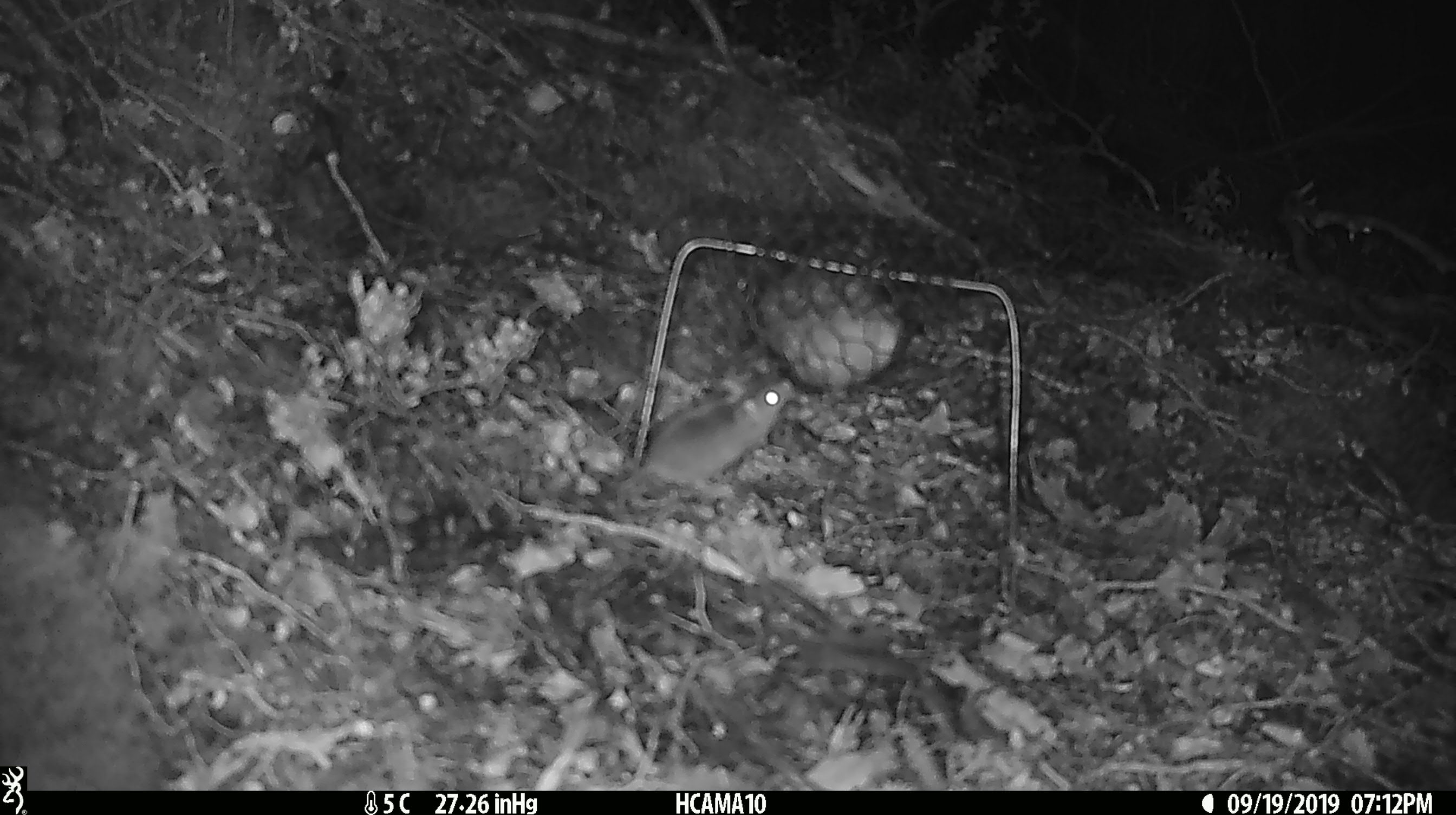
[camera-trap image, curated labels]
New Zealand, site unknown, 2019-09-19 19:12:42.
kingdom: Animalia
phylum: Chordata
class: Mammalia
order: Rodentia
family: Muridae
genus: Mus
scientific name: Mus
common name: mouse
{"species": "mouse (Mus)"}